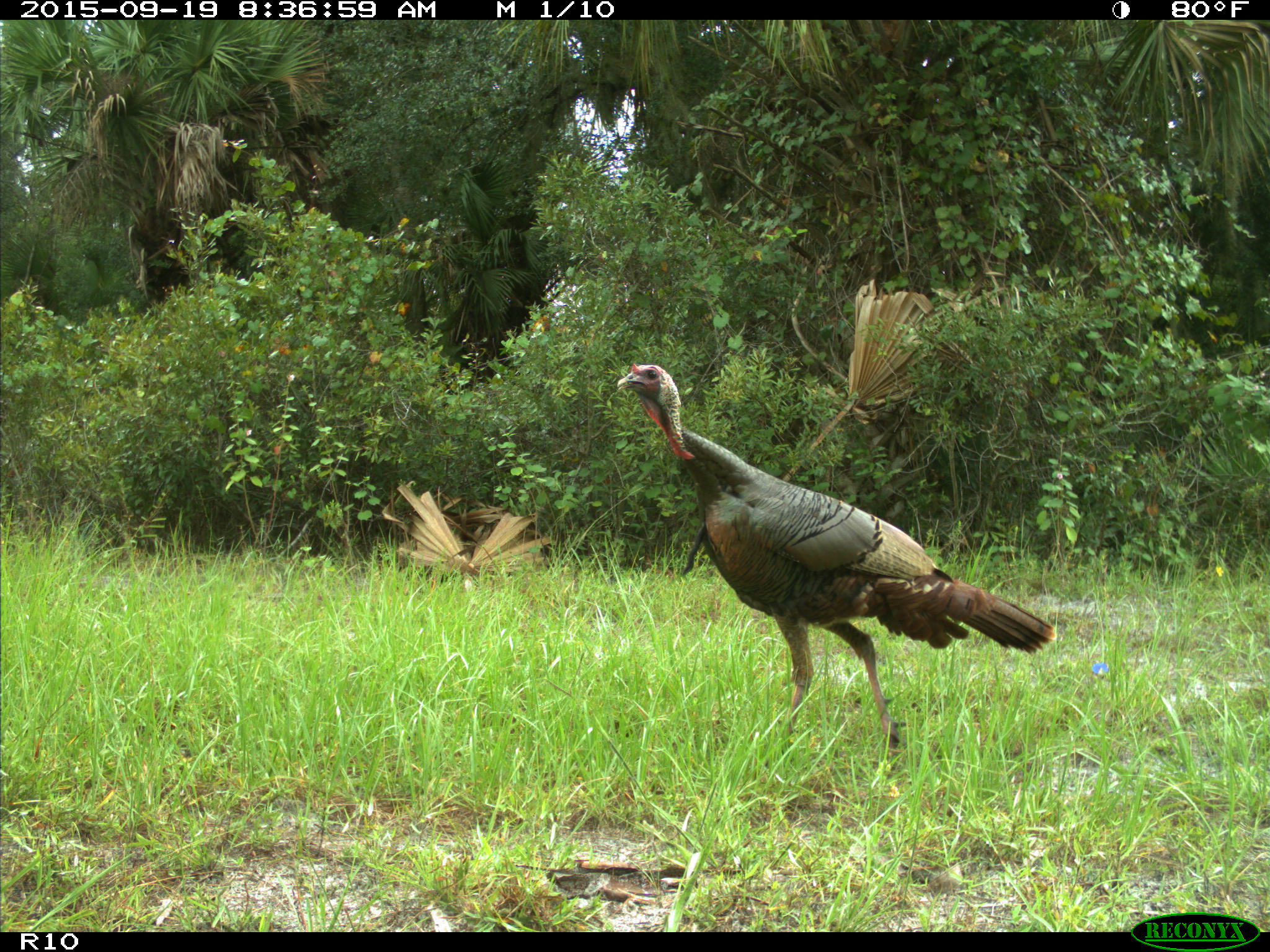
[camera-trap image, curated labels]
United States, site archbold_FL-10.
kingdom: Animalia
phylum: Chordata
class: Aves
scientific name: Aves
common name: birds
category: unidentified bird